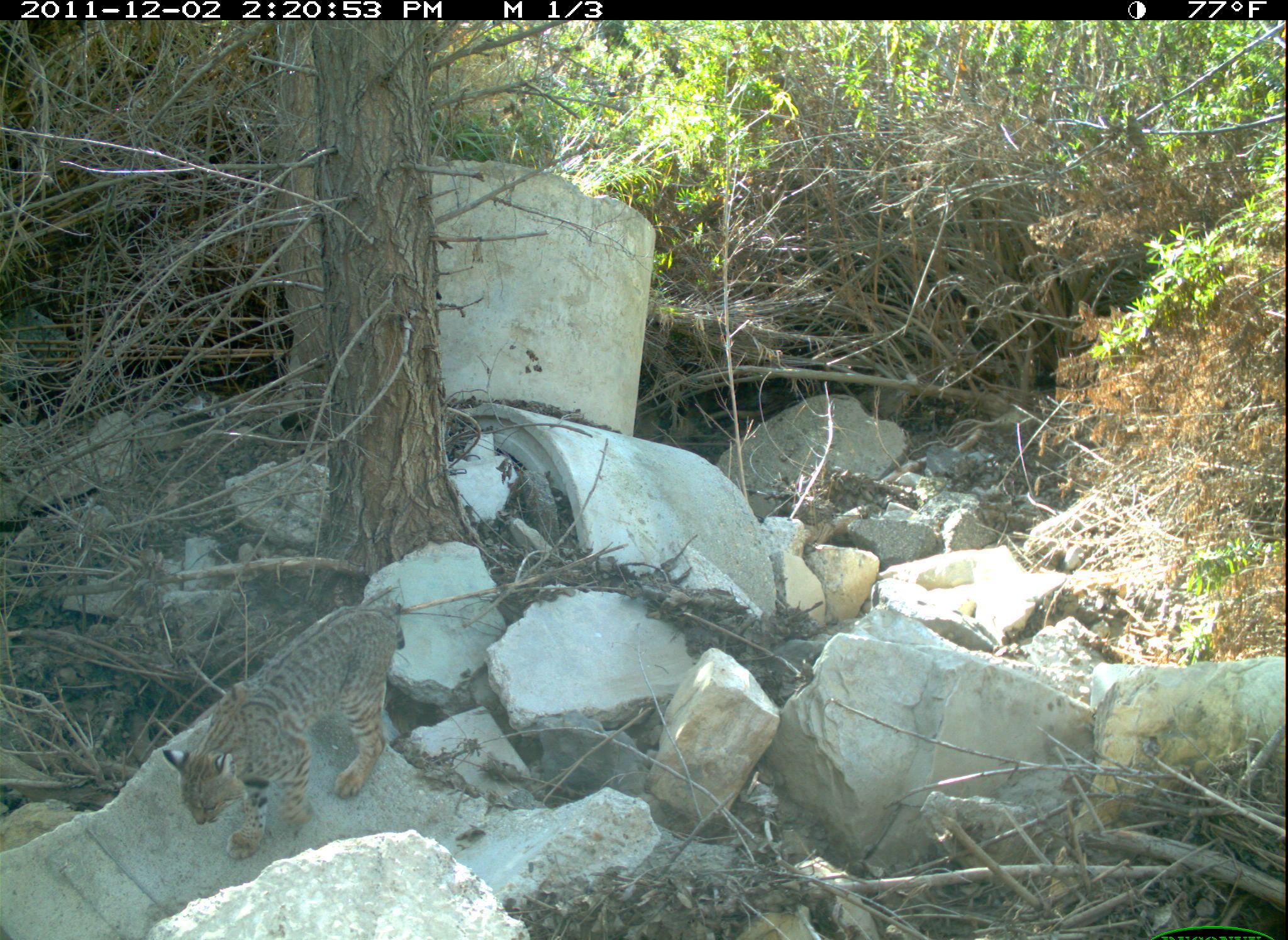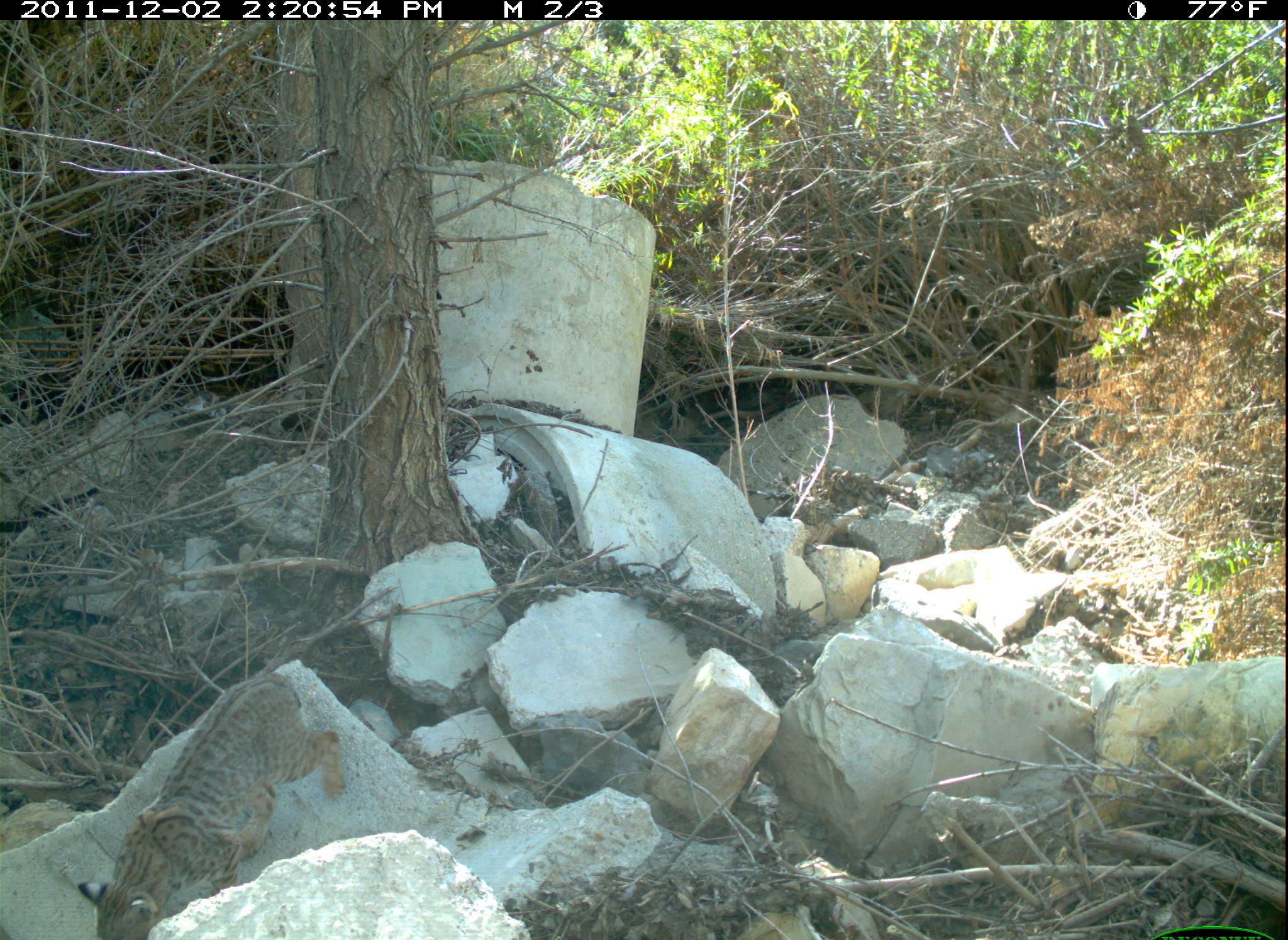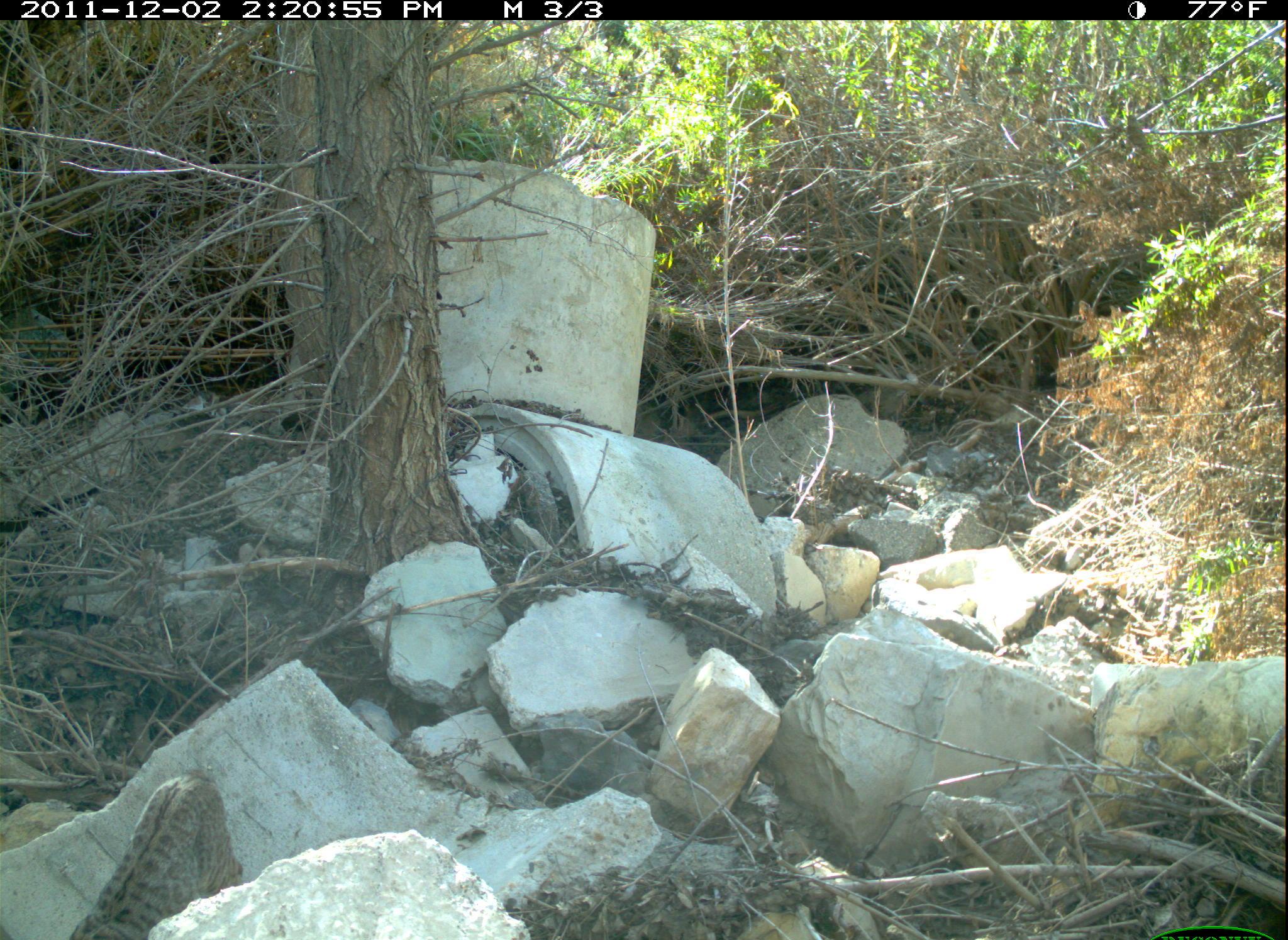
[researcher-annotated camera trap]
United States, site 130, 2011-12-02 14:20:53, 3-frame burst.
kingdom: Animalia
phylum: Chordata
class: Mammalia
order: Carnivora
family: Felidae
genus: Lynx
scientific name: Lynx rufus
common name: bobcat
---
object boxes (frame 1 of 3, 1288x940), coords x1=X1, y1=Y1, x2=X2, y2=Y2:
bobcat: x1=118, y1=594, x2=489, y2=870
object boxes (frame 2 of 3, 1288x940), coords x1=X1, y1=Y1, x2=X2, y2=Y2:
bobcat: x1=74, y1=664, x2=361, y2=940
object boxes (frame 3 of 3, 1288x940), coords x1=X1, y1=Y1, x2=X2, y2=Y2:
bobcat: x1=58, y1=762, x2=258, y2=940